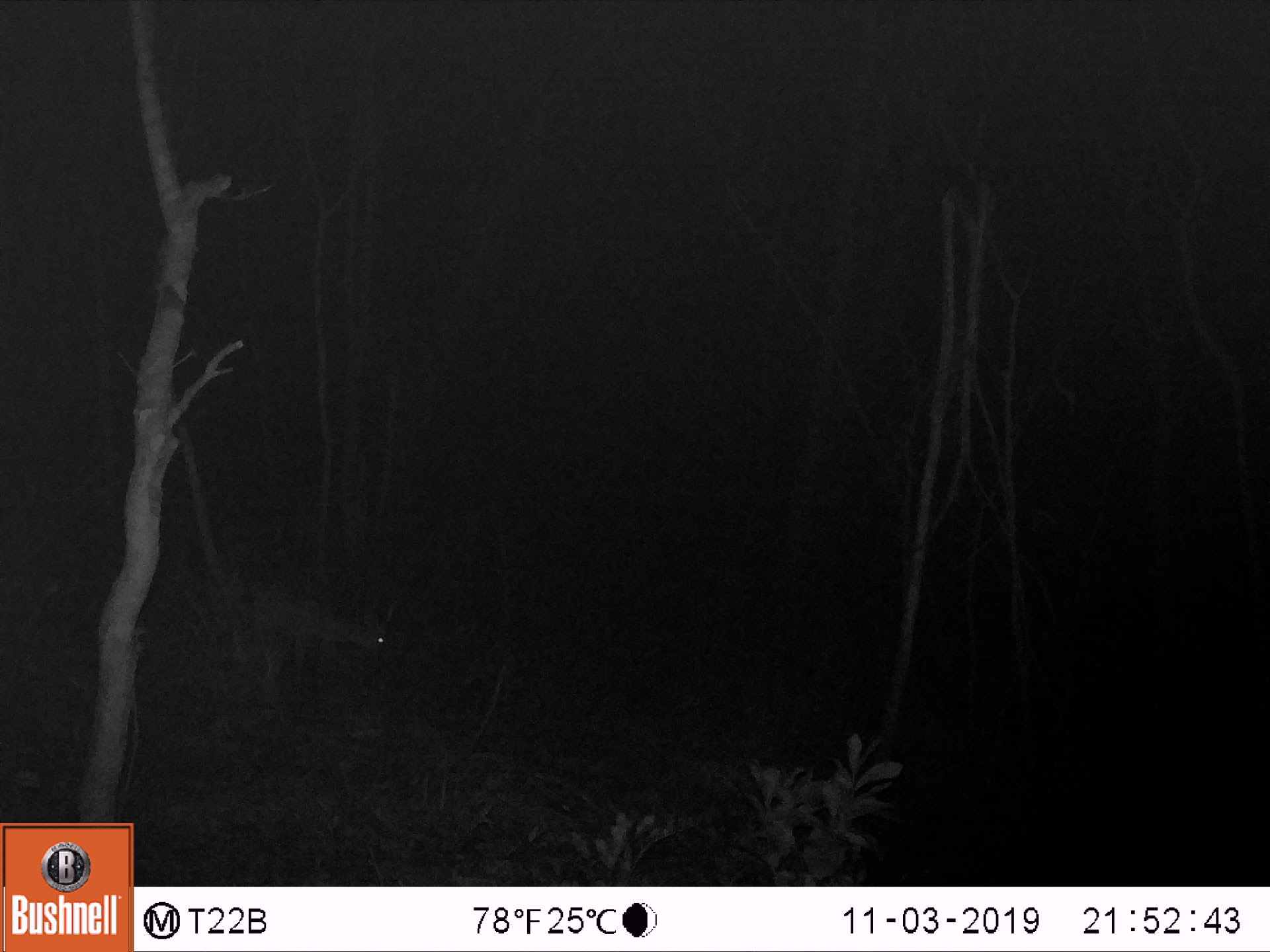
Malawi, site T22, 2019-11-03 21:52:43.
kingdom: Animalia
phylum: Chordata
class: Mammalia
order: Artiodactyla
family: Bovidae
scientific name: Antilopinae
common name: small antelope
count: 1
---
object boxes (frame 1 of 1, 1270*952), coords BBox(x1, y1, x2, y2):
small antelope: BBox(203, 568, 410, 697)